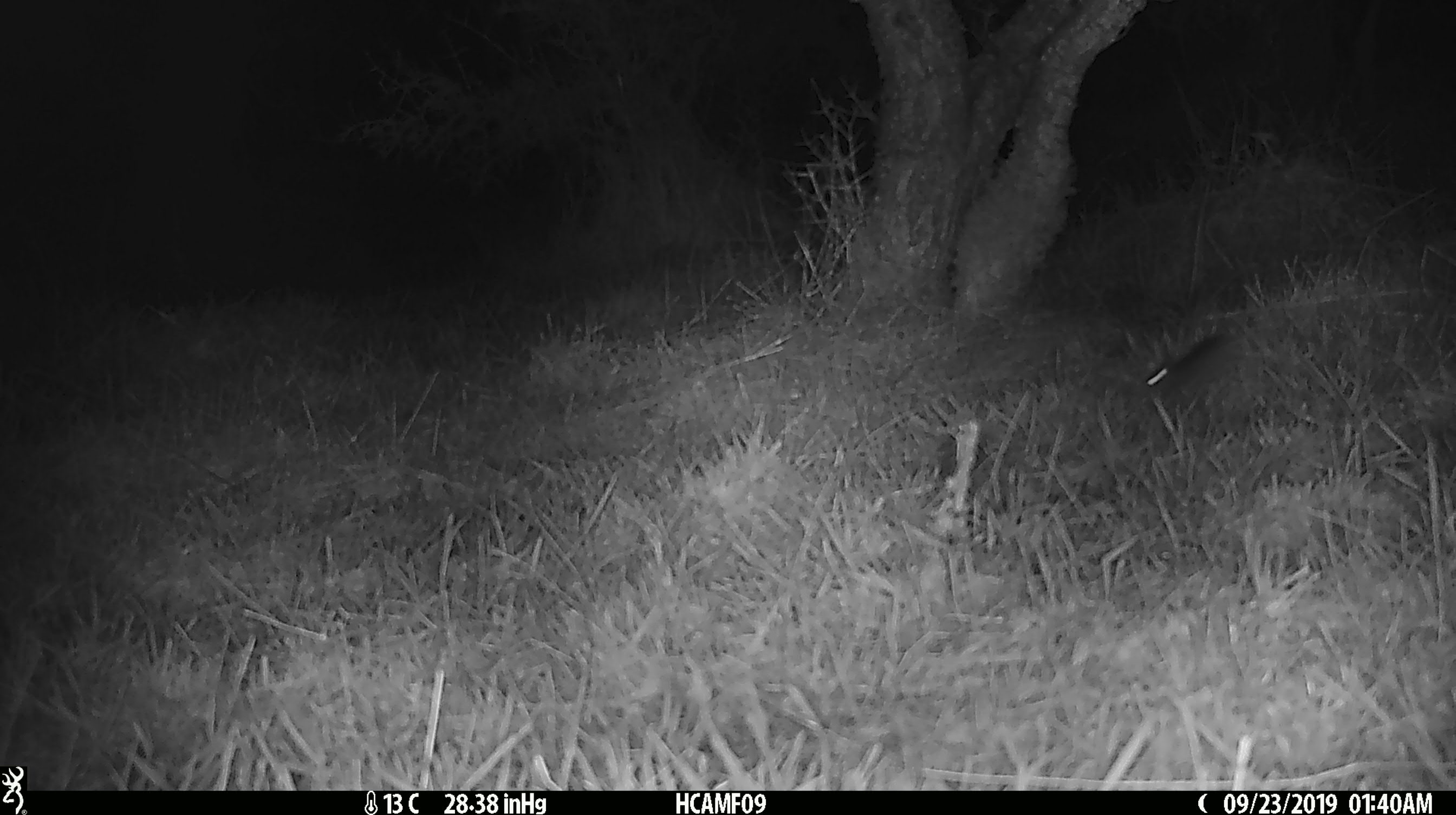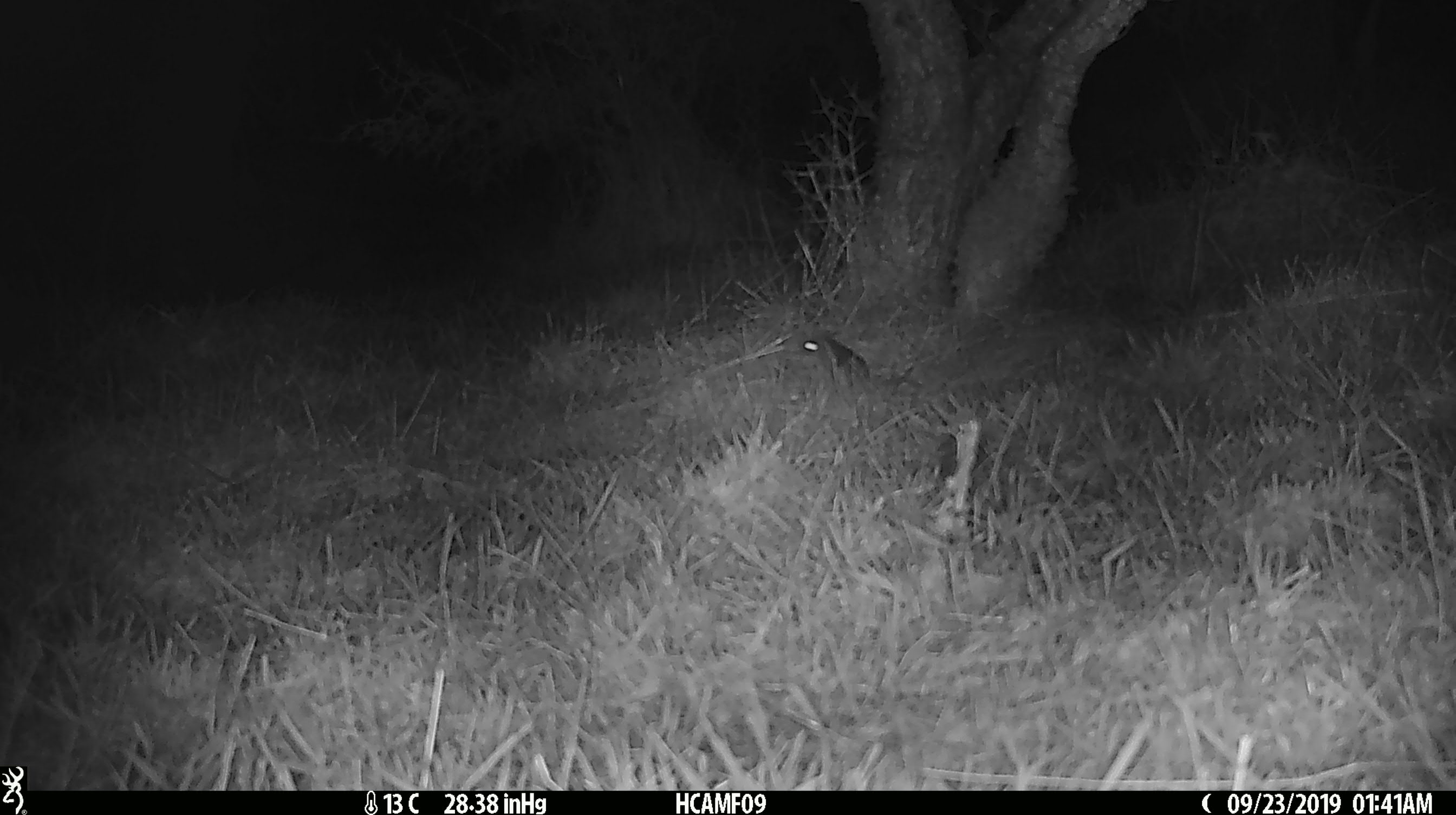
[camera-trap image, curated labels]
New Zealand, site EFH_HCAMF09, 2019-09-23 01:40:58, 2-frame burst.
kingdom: Animalia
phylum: Chordata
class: Mammalia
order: Rodentia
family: Muridae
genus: Mus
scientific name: Mus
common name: mouse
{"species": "mouse (Mus)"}